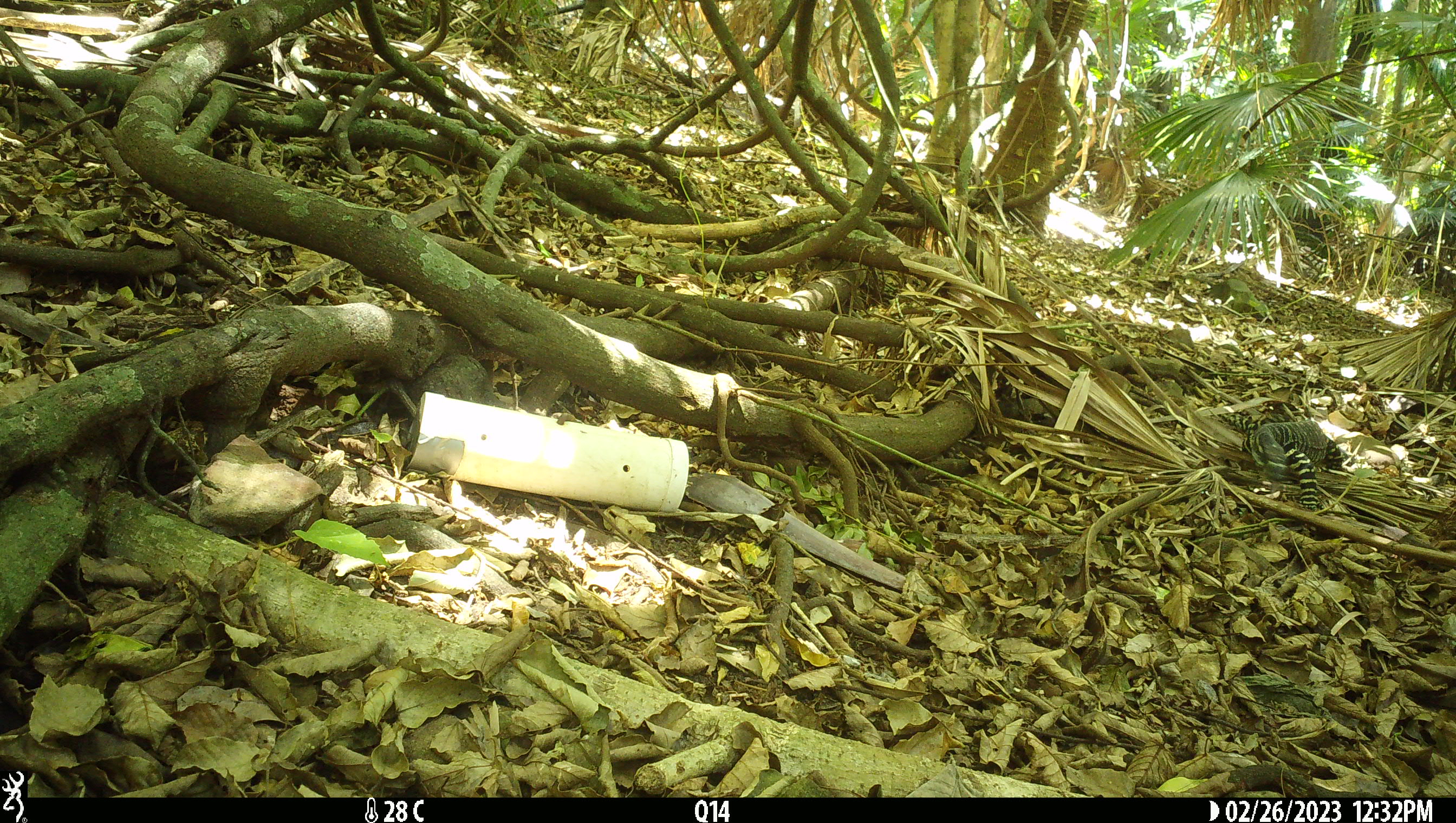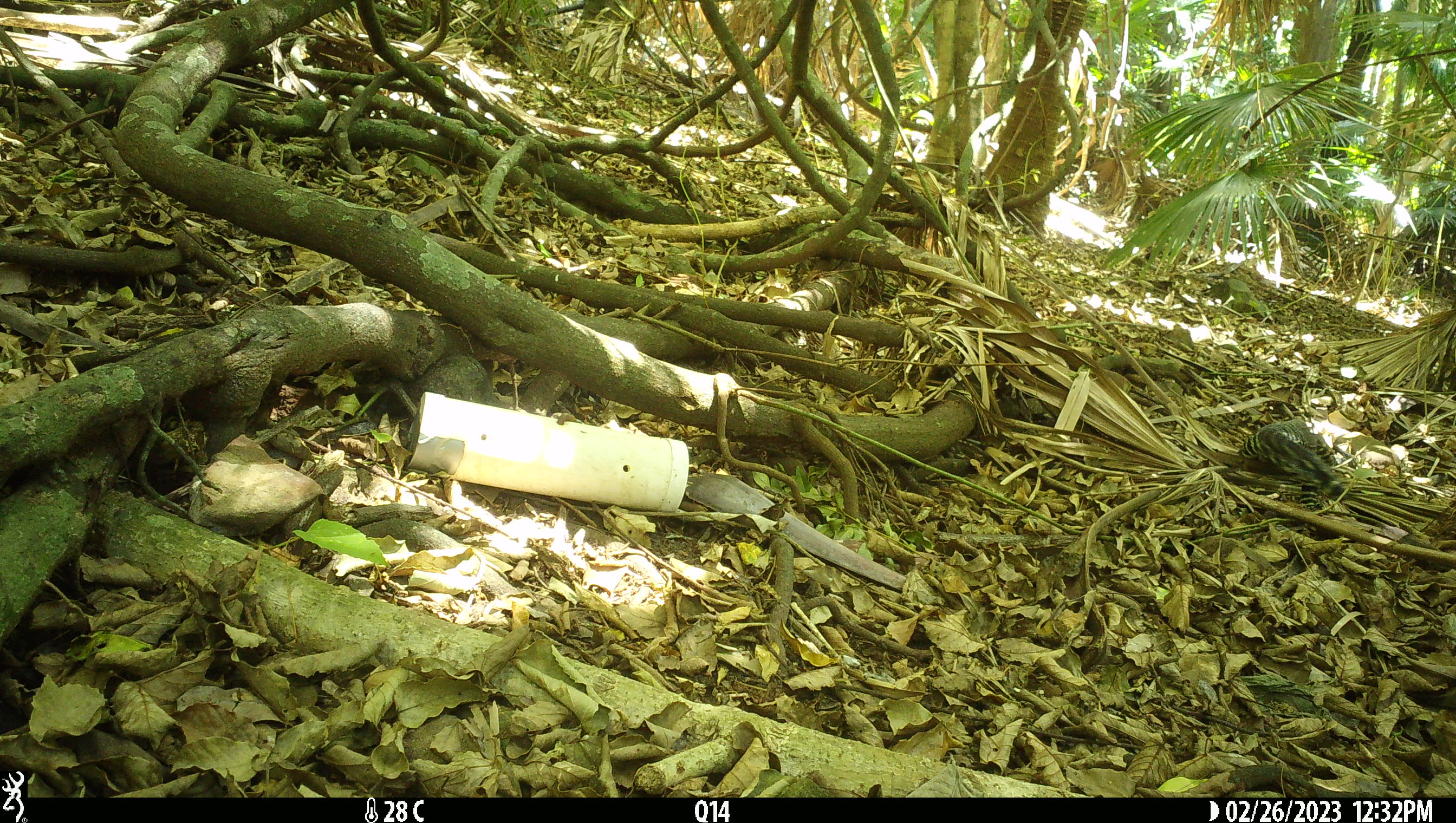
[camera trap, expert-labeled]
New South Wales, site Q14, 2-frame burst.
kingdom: Animalia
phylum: Chordata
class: Reptilia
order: Squamata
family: Varanidae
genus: Varanus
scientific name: Varanus varius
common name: lace monitor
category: goanna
Goanna (lace monitor) (Varanus varius).